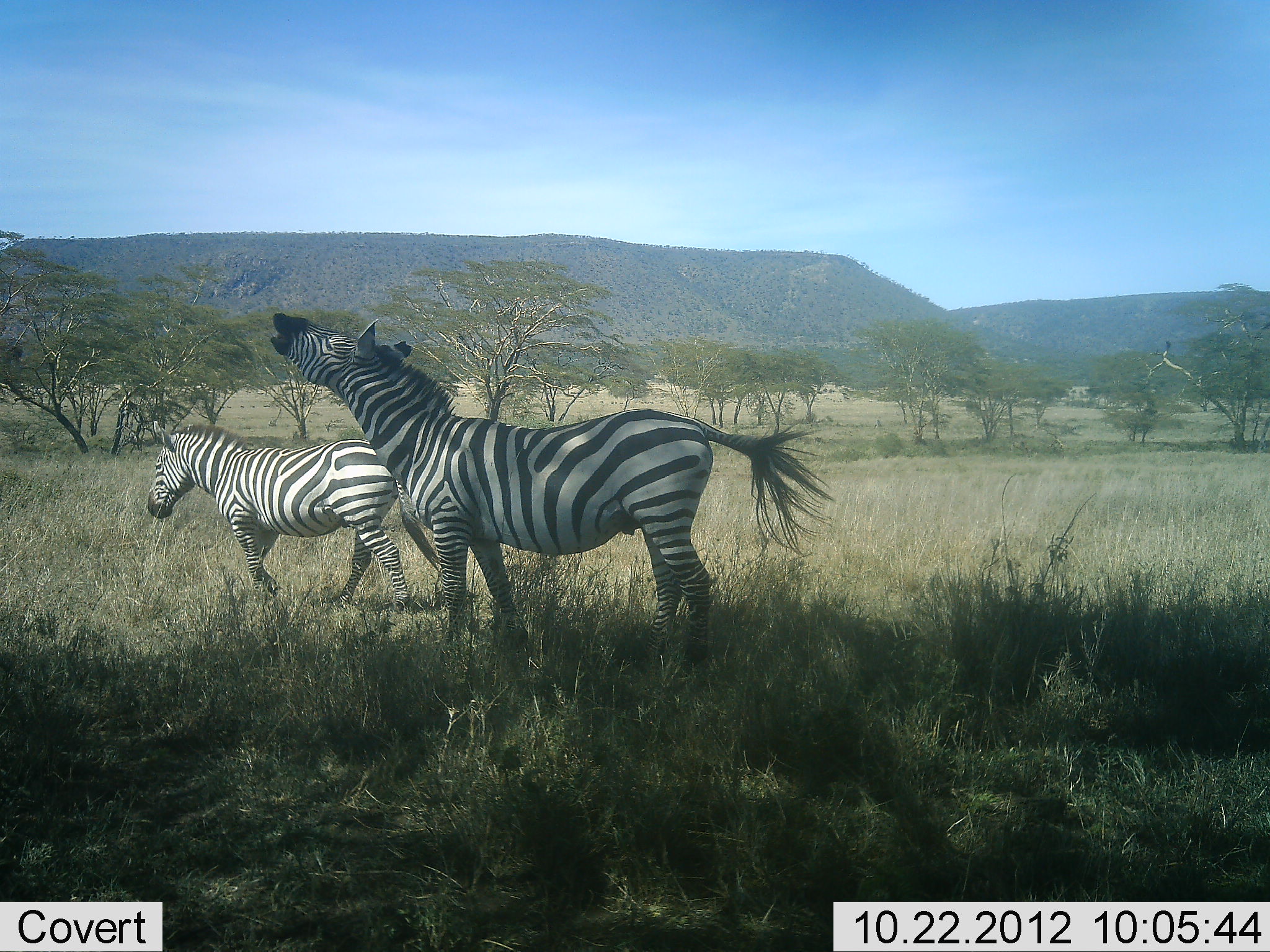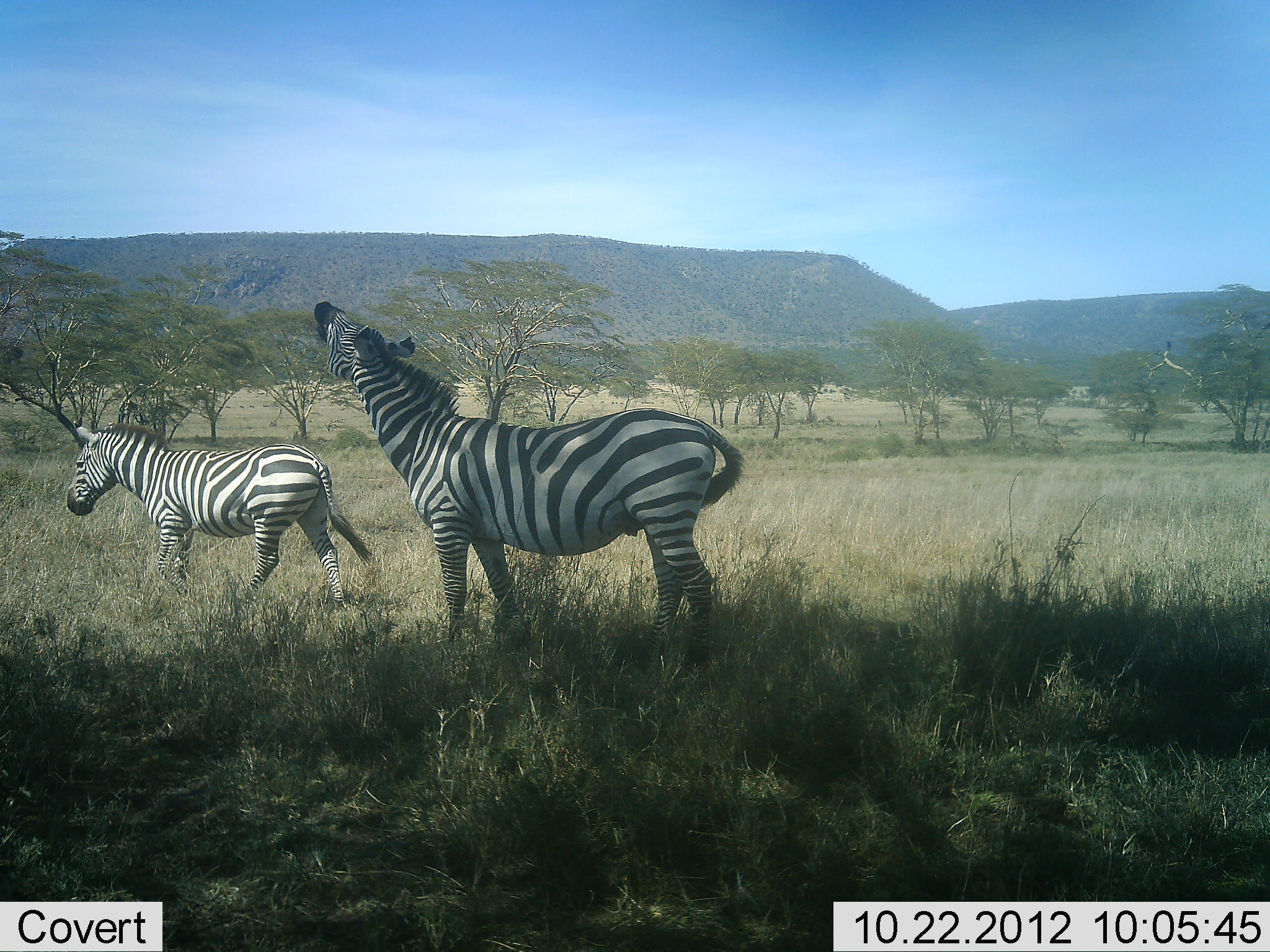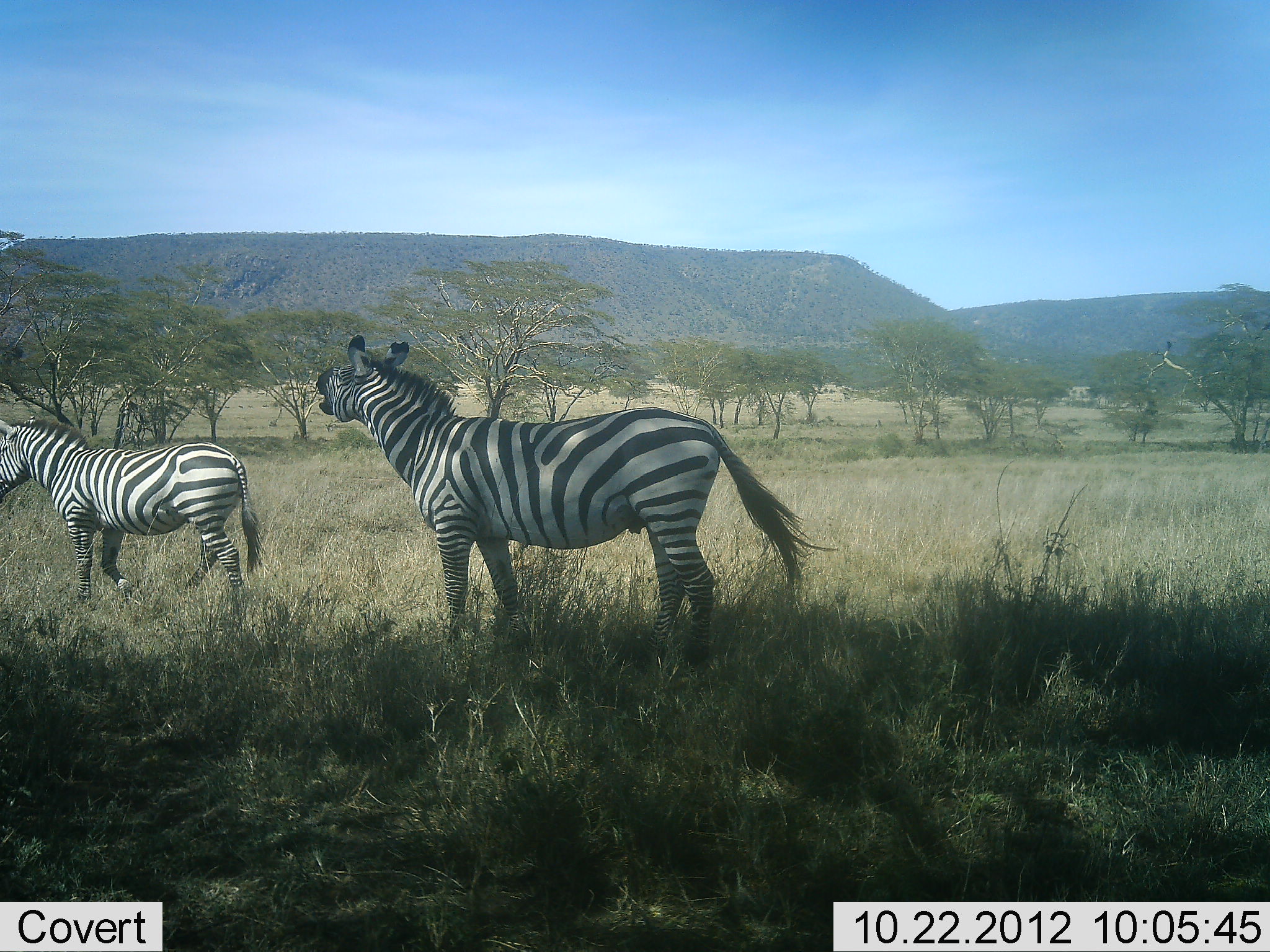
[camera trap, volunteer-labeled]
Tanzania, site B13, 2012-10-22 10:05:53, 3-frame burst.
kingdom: Animalia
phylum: Chordata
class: Mammalia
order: Perissodactyla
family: Equidae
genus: Equus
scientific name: Equus quagga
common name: plains zebra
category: zebra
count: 2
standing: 60%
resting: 0%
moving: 90%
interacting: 60%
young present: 0%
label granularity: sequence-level